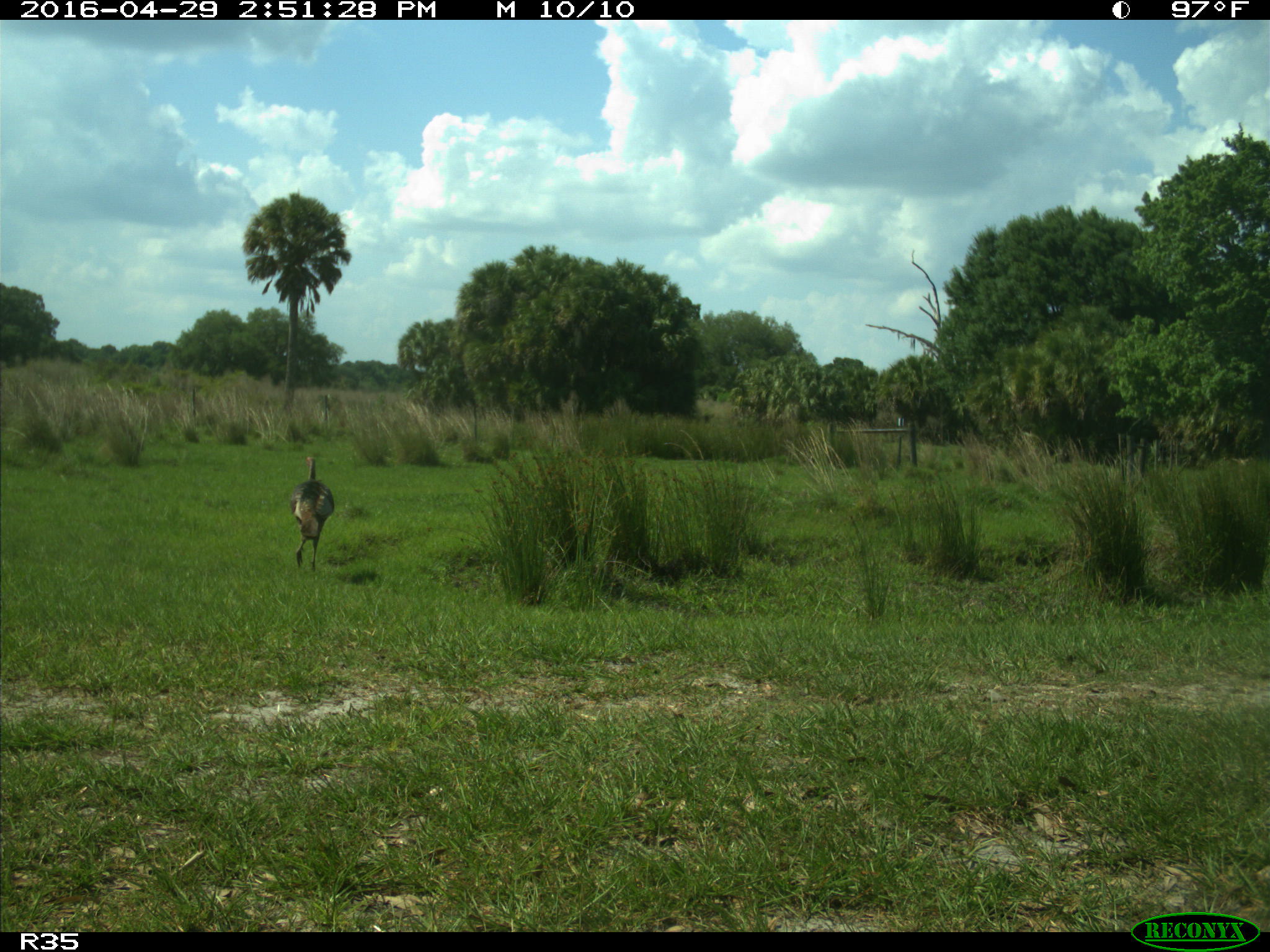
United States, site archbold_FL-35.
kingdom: Animalia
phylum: Chordata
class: Aves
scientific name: Aves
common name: birds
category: unidentified bird